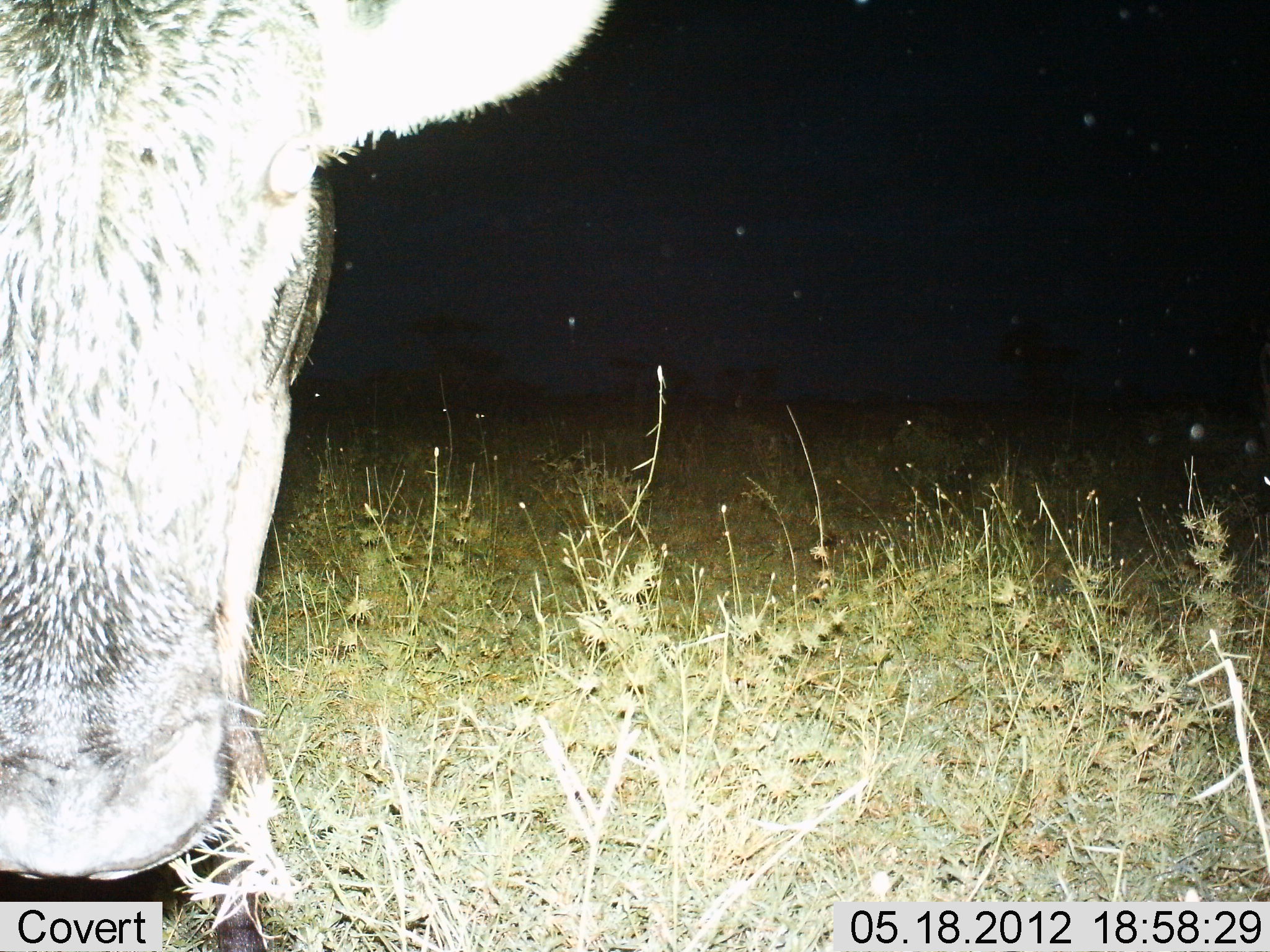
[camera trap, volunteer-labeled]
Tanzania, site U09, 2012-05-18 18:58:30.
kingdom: Animalia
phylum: Chordata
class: Mammalia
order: Artiodactyla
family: Bovidae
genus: Connochaetes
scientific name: Connochaetes taurinus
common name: blue wildebeest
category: wildebeest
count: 1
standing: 80%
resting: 0%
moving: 0%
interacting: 0%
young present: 0%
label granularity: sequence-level